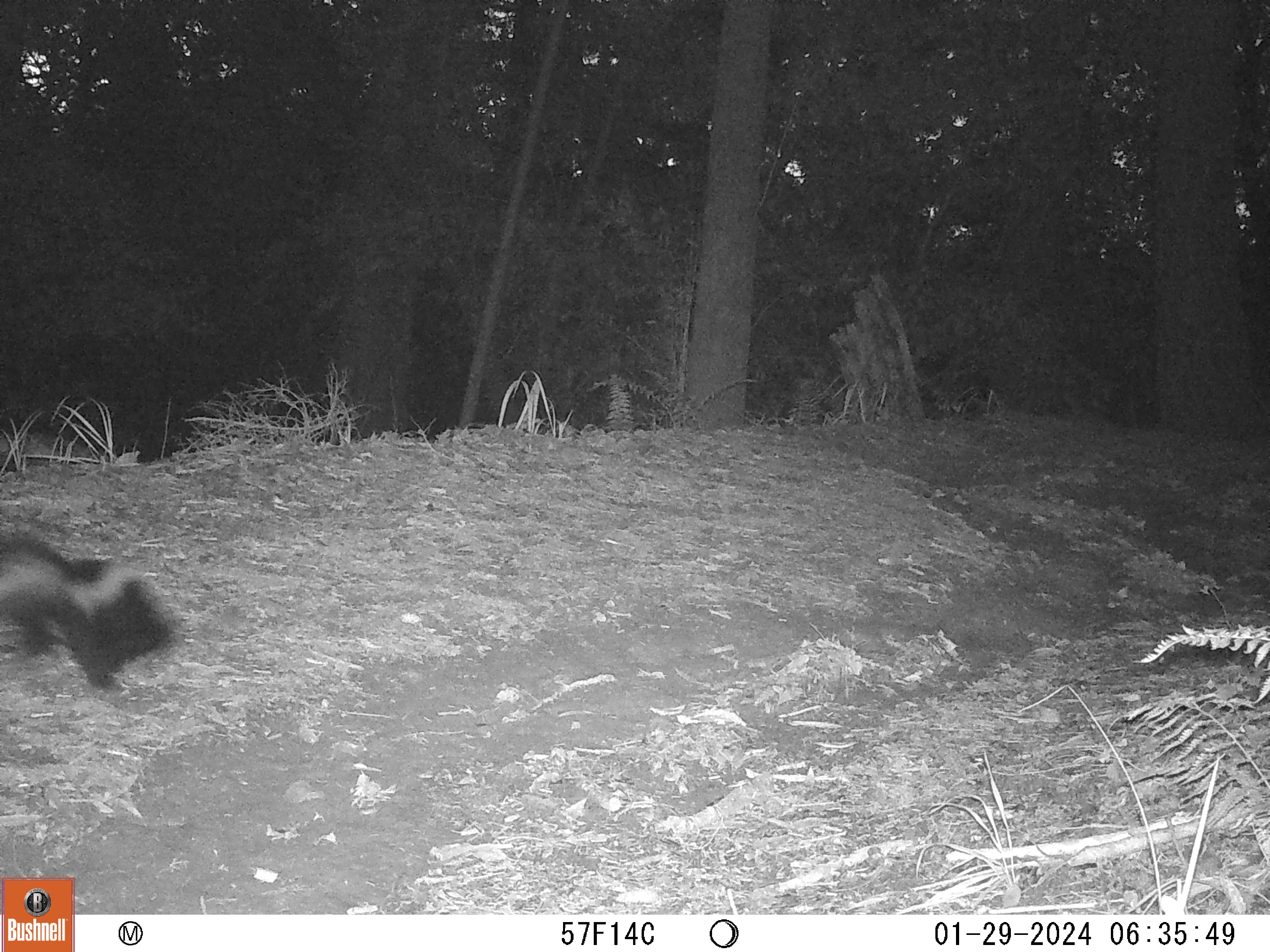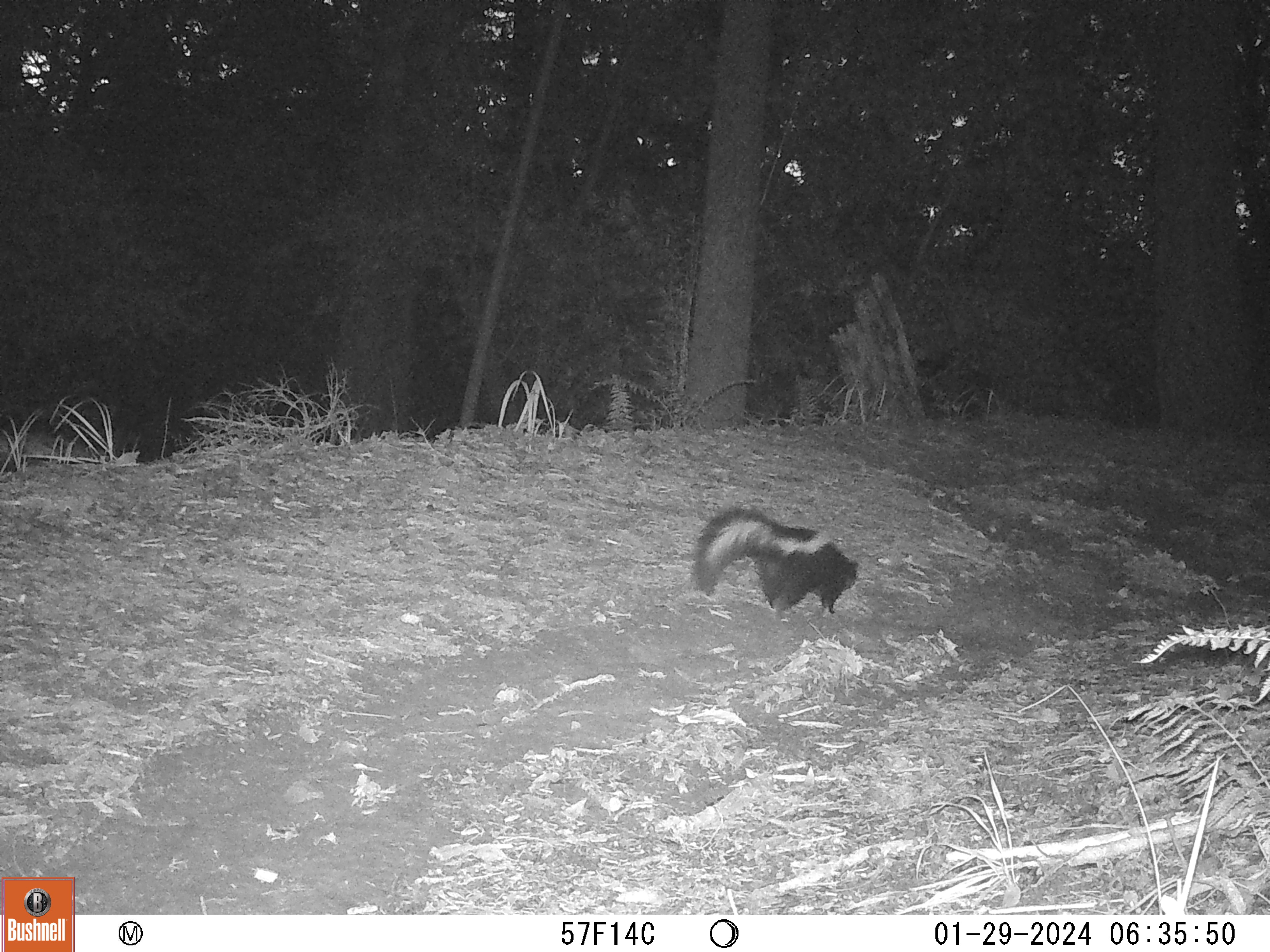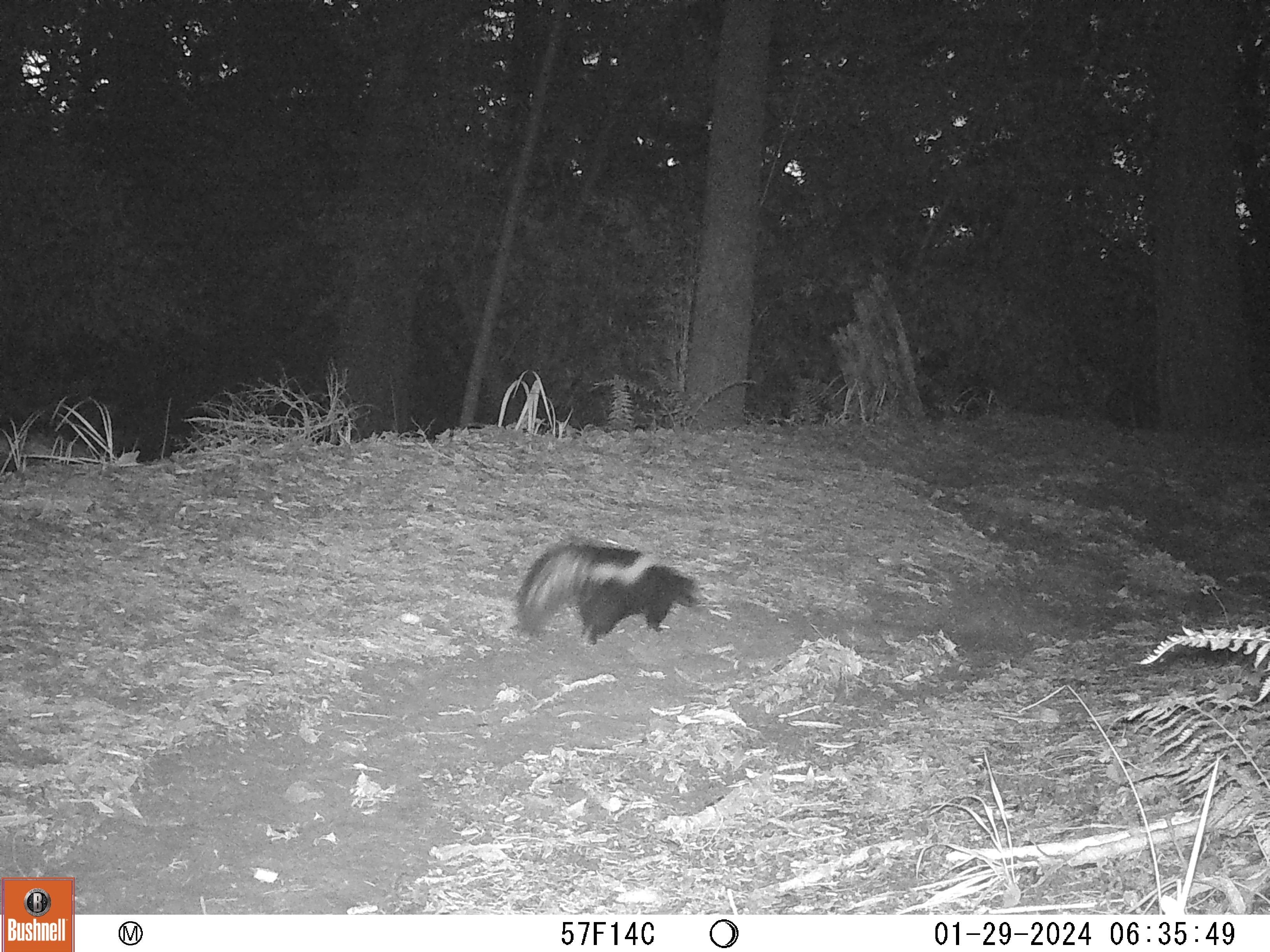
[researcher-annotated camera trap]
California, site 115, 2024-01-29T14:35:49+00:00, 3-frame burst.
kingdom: Animalia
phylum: Chordata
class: Mammalia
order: Carnivora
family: Mephitidae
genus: Mephitis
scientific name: Mephitis mephitis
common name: striped skunk